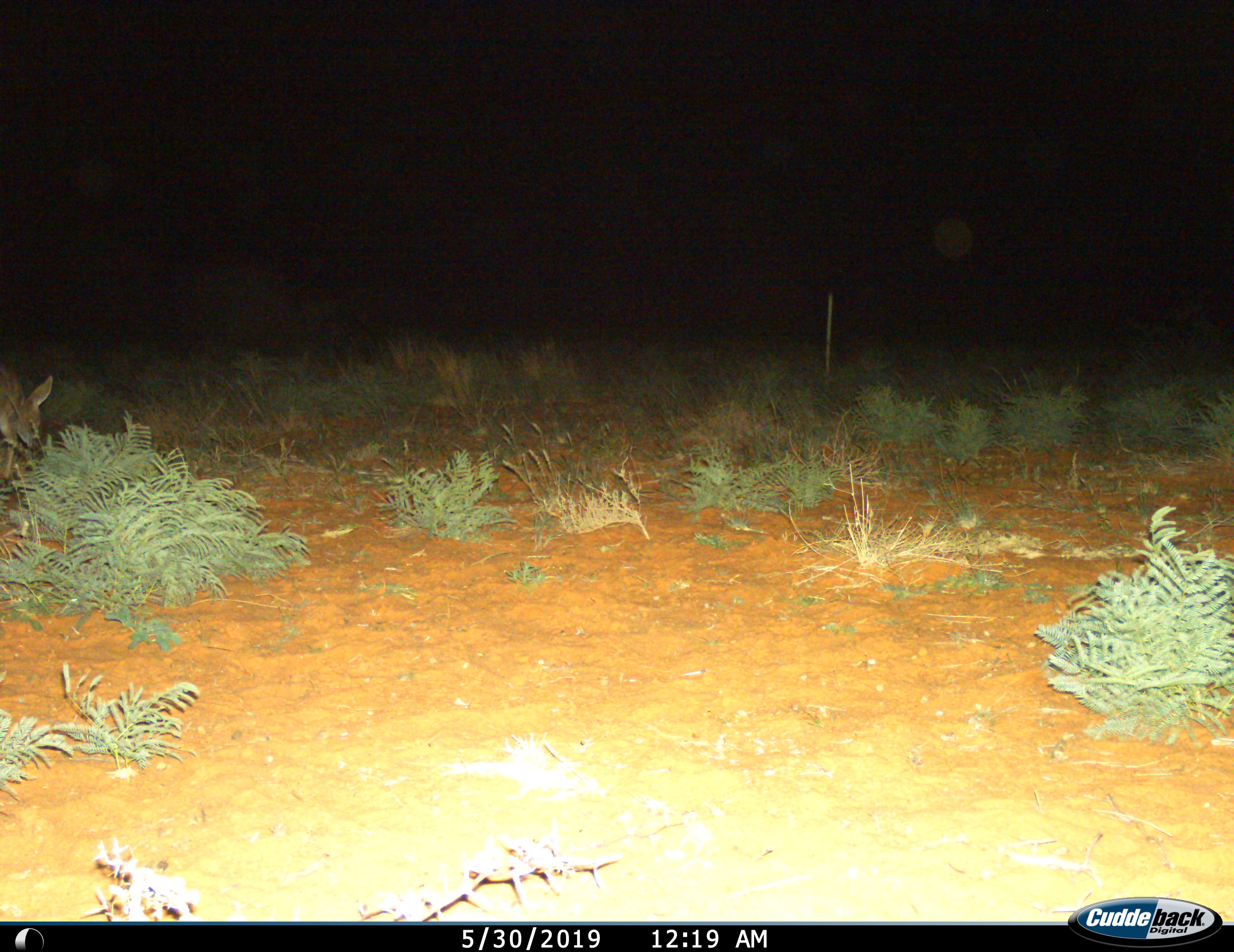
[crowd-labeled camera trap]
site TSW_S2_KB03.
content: unidentified animal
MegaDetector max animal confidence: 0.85